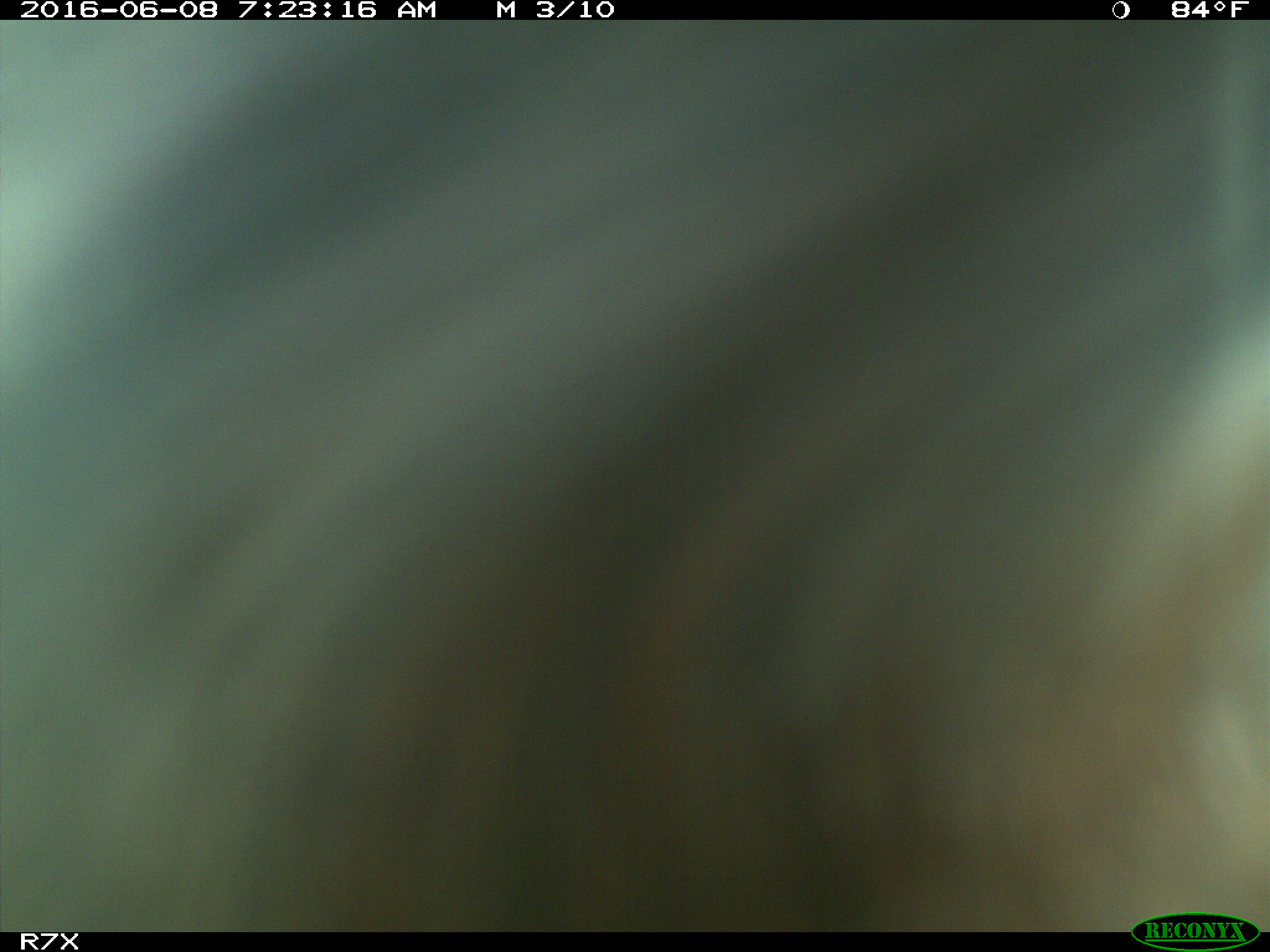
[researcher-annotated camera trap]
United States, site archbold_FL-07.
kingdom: Animalia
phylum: Chordata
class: Mammalia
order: Artiodactyla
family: Bovidae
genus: Bos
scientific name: Bos taurus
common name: domestic cow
Bos taurus (domestic cow).